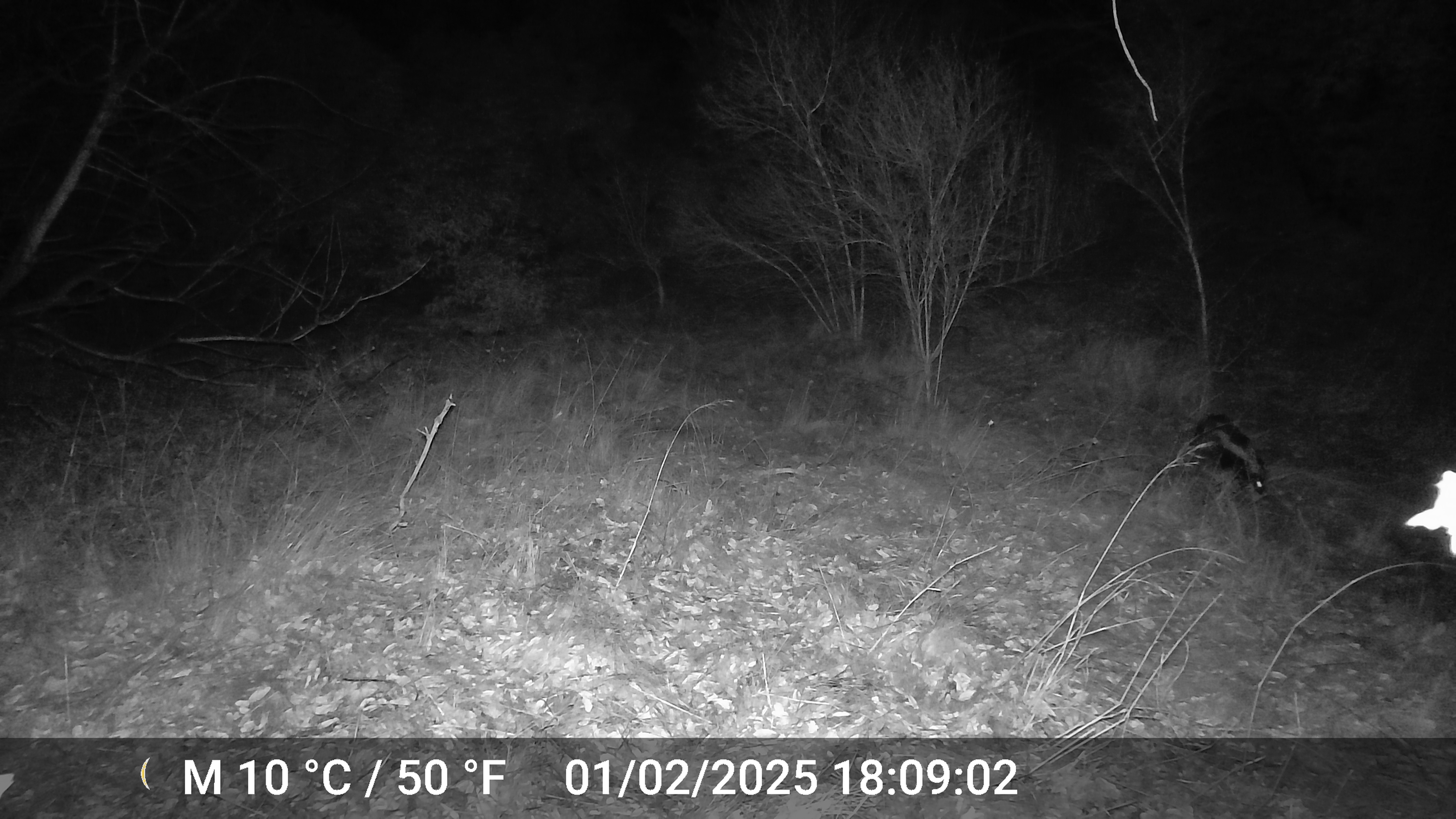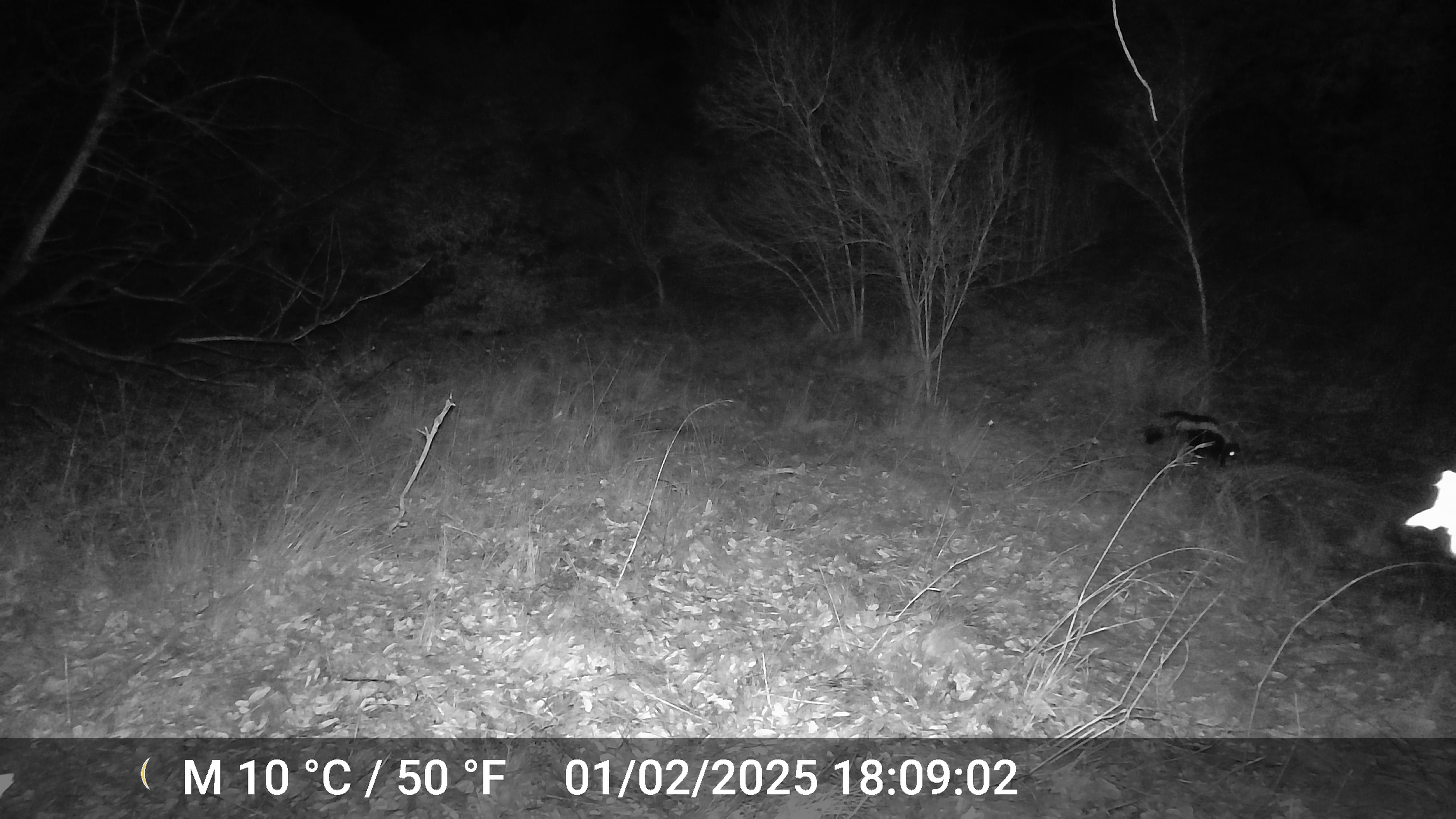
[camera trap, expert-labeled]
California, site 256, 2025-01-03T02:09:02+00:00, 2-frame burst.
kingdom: Animalia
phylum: Chordata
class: Mammalia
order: Carnivora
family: Mephitidae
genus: Mephitis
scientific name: Mephitis mephitis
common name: striped skunk